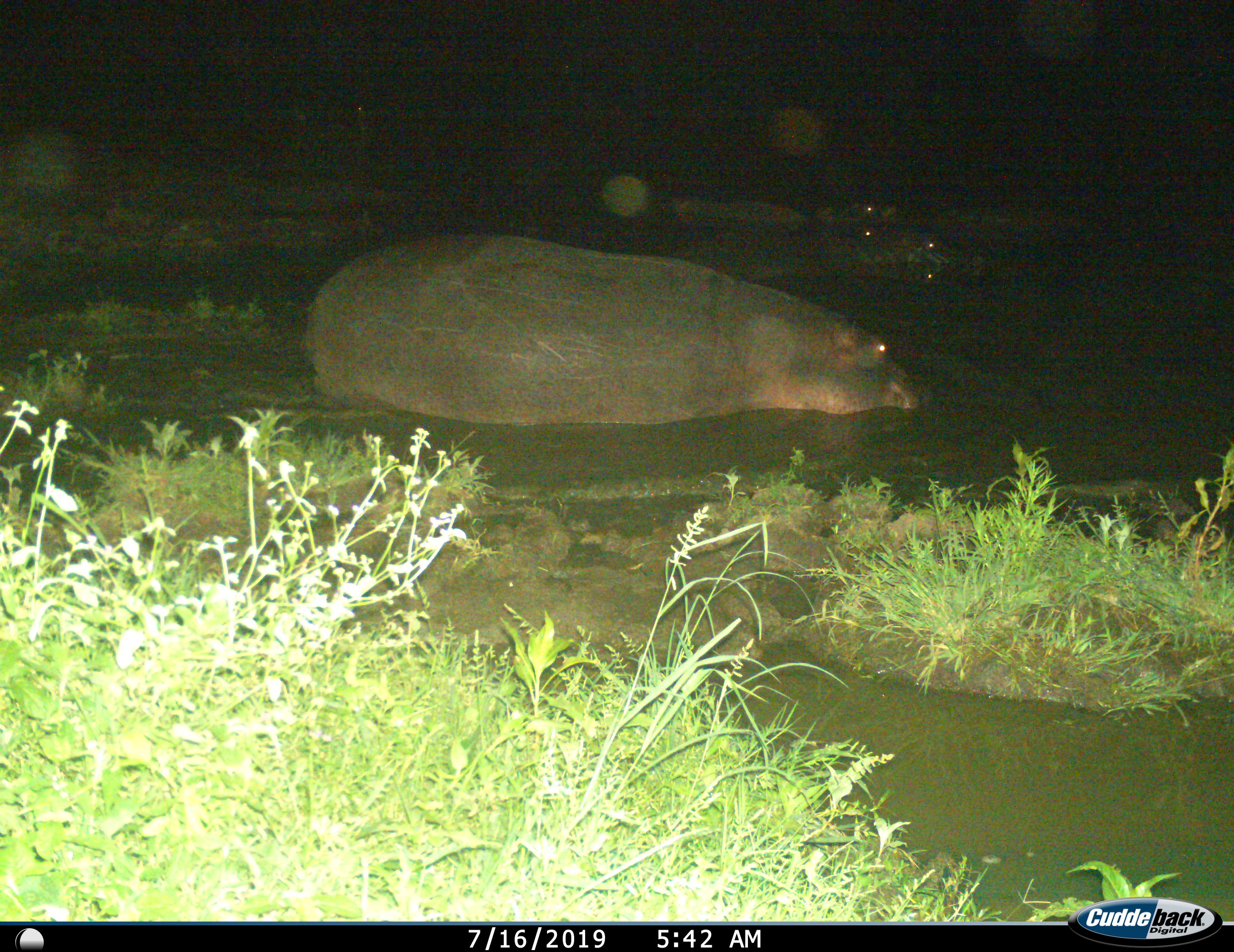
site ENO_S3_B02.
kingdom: Animalia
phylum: Chordata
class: Mammalia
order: Artiodactyla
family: Hippopotamidae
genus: Hippopotamus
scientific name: Hippopotamus amphibius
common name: hippopotamus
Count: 4.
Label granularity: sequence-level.